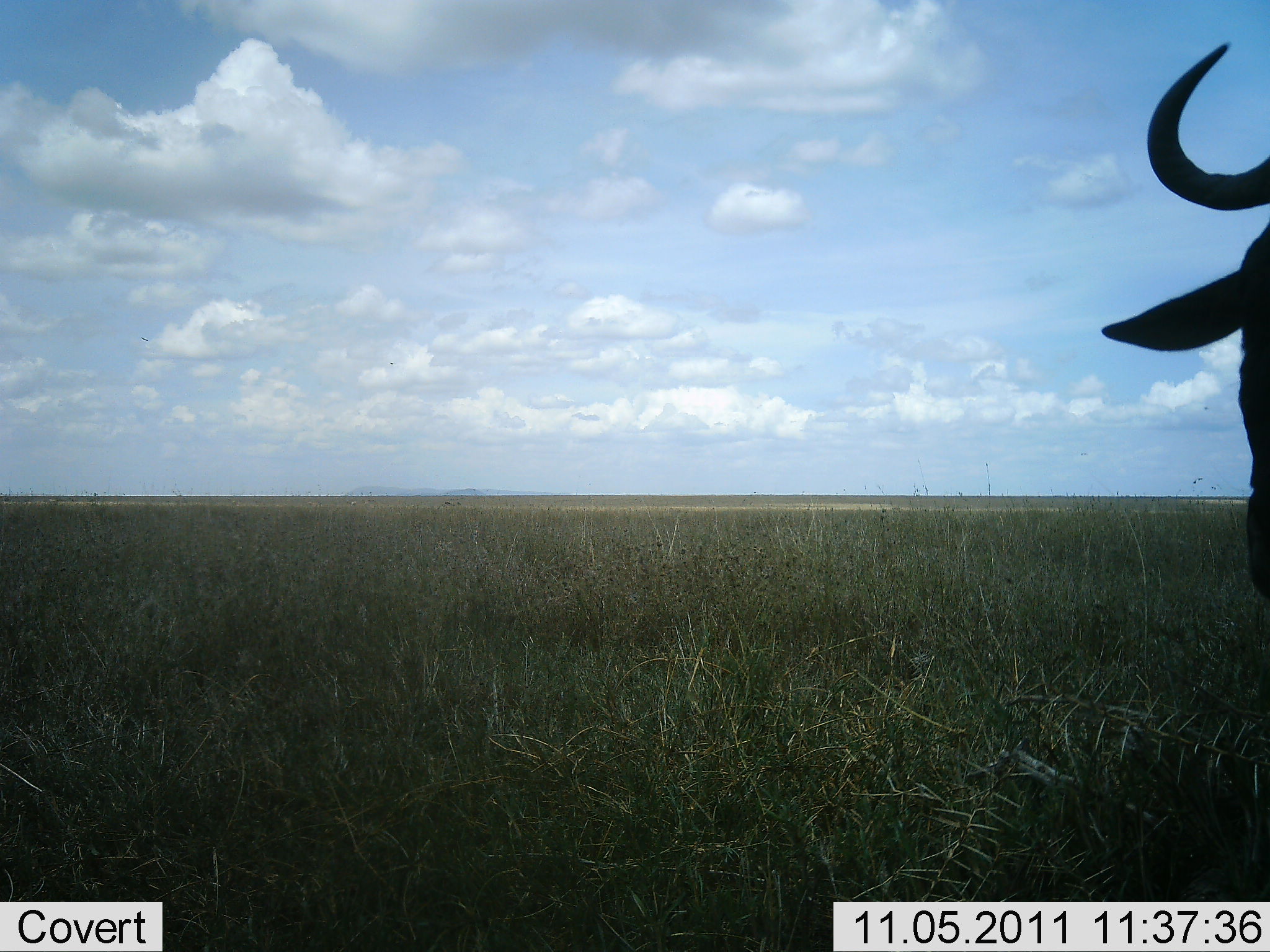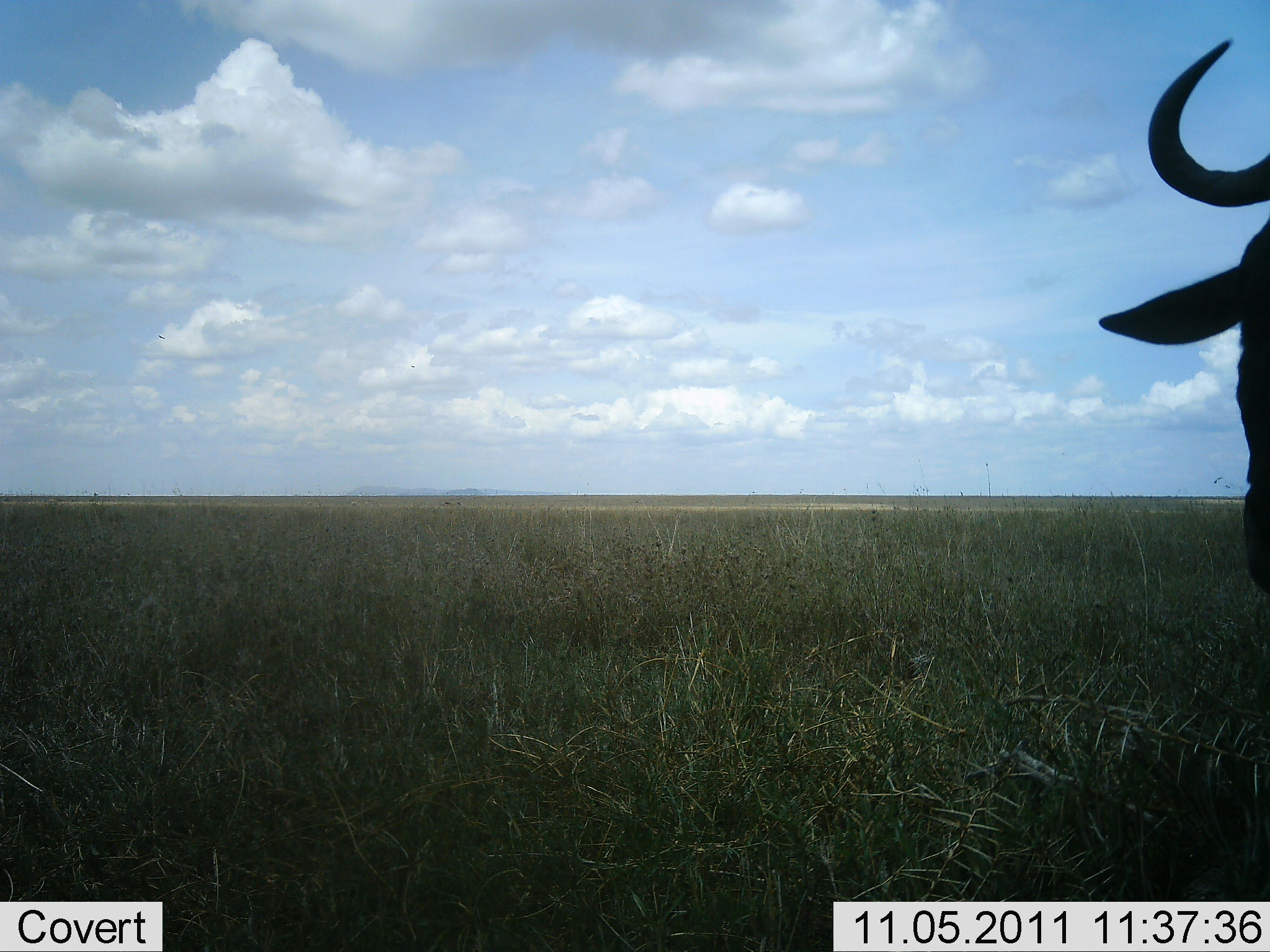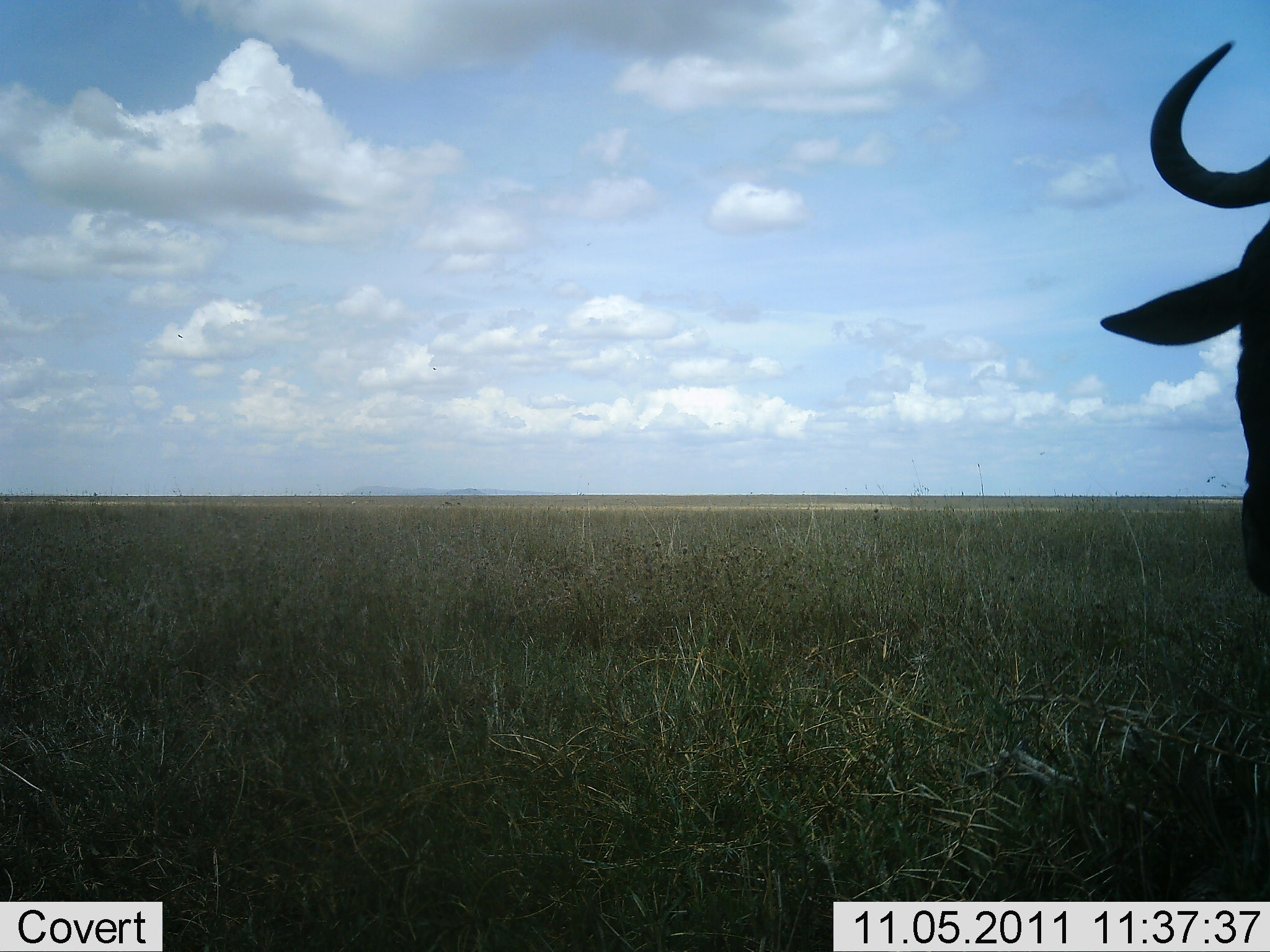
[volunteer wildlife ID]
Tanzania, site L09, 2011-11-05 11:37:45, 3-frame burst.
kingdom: Animalia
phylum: Chordata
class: Mammalia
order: Artiodactyla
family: Bovidae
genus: Connochaetes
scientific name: Connochaetes taurinus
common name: blue wildebeest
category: wildebeest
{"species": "wildebeest (blue wildebeest) (Connochaetes taurinus)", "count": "1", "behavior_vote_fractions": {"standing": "90%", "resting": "20%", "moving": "0%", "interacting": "0%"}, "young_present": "0%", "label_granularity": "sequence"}